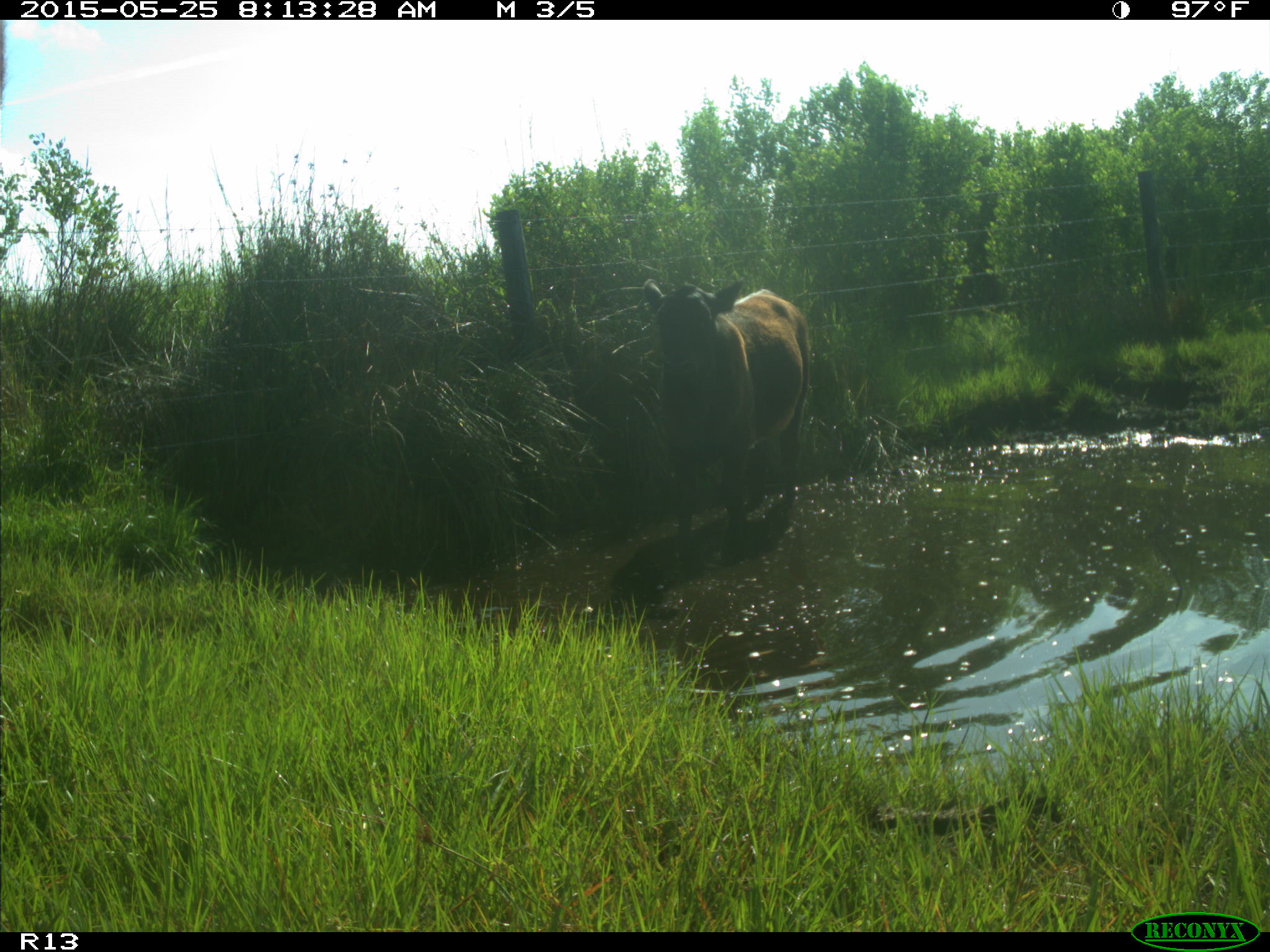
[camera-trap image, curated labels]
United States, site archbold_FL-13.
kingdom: Animalia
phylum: Chordata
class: Mammalia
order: Artiodactyla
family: Bovidae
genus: Bos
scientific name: Bos taurus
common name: domestic cow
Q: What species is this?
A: Bos taurus (domestic cow).